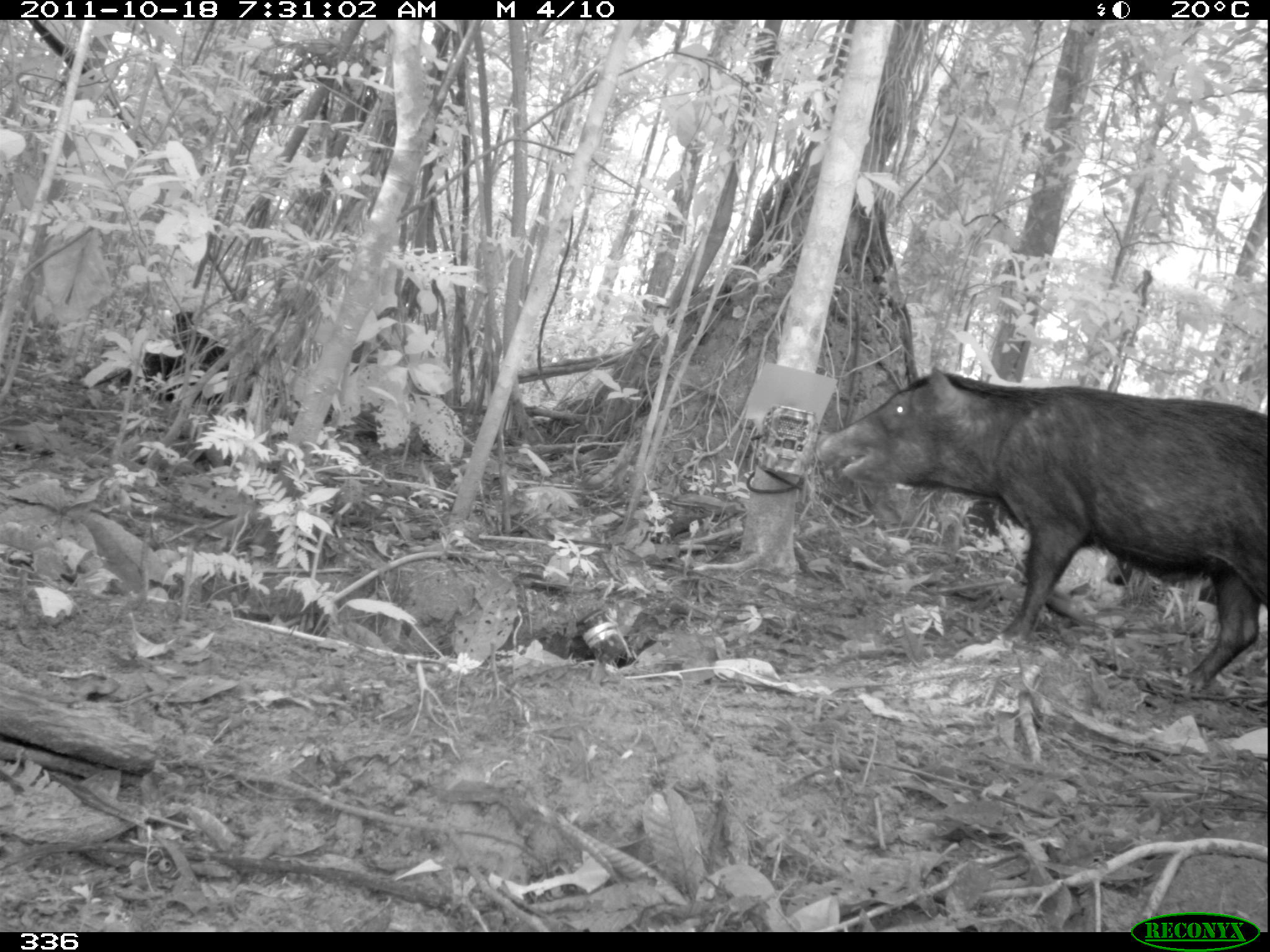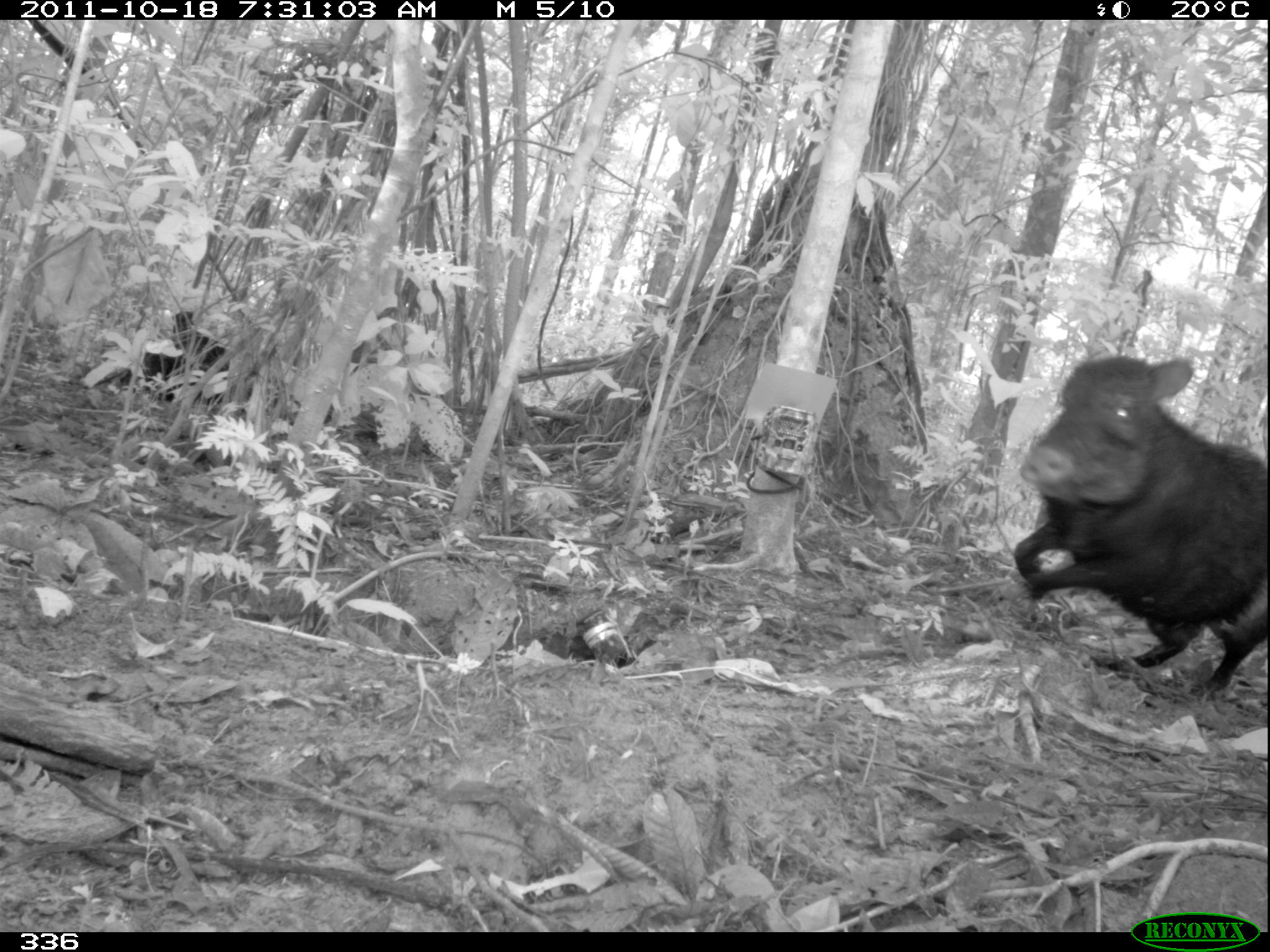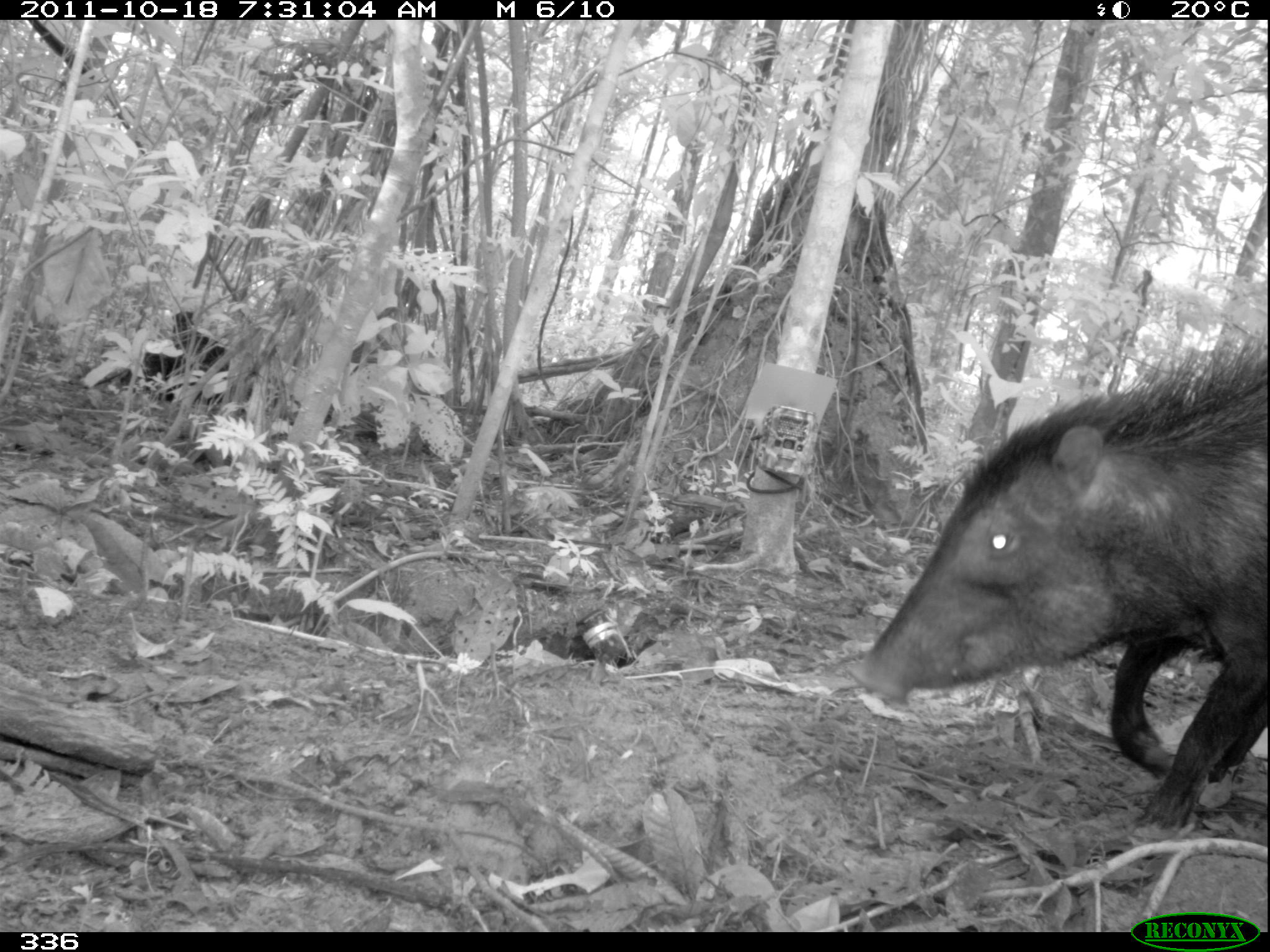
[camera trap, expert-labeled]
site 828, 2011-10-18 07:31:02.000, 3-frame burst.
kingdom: Animalia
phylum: Chordata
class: Mammalia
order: Artiodactyla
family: Tayassuidae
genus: Tayassu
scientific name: Tayassu pecari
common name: white-lipped peccary